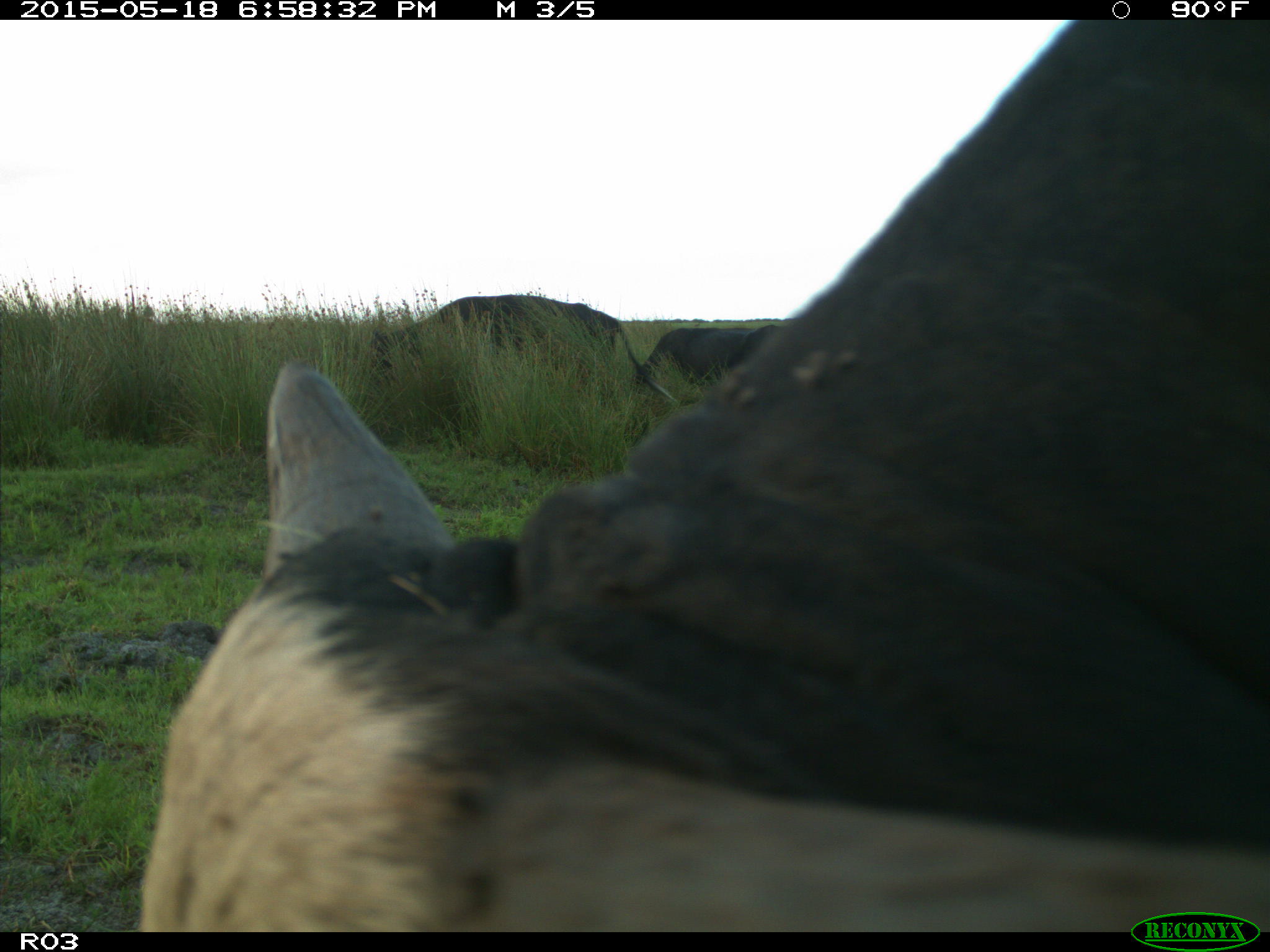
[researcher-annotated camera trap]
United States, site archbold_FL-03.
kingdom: Animalia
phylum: Chordata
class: Mammalia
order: Artiodactyla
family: Bovidae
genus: Bos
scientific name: Bos taurus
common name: domestic cow